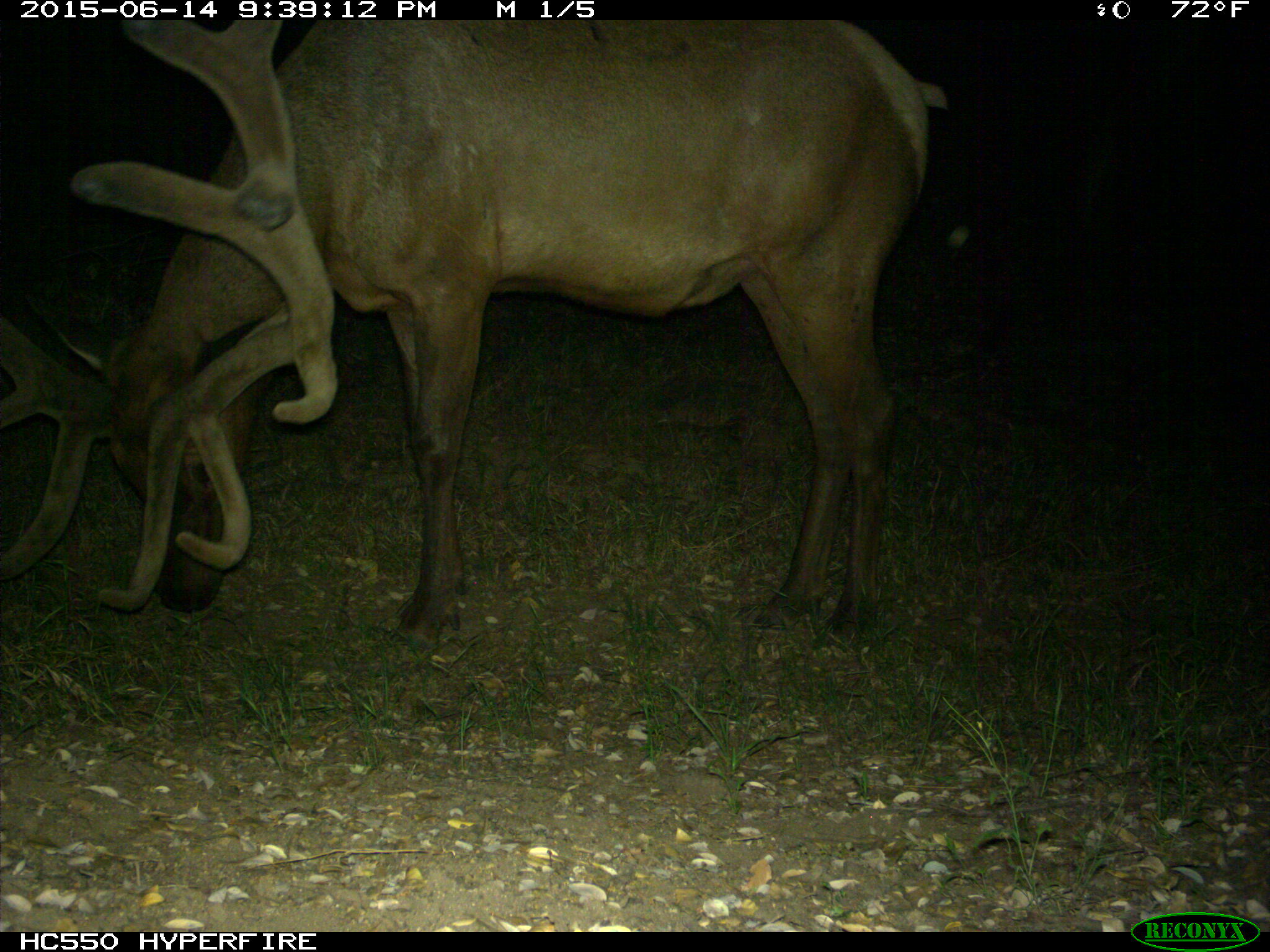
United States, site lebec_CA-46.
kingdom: Animalia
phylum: Chordata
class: Mammalia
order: Artiodactyla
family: Cervidae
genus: Cervus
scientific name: Cervus canadensis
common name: elk